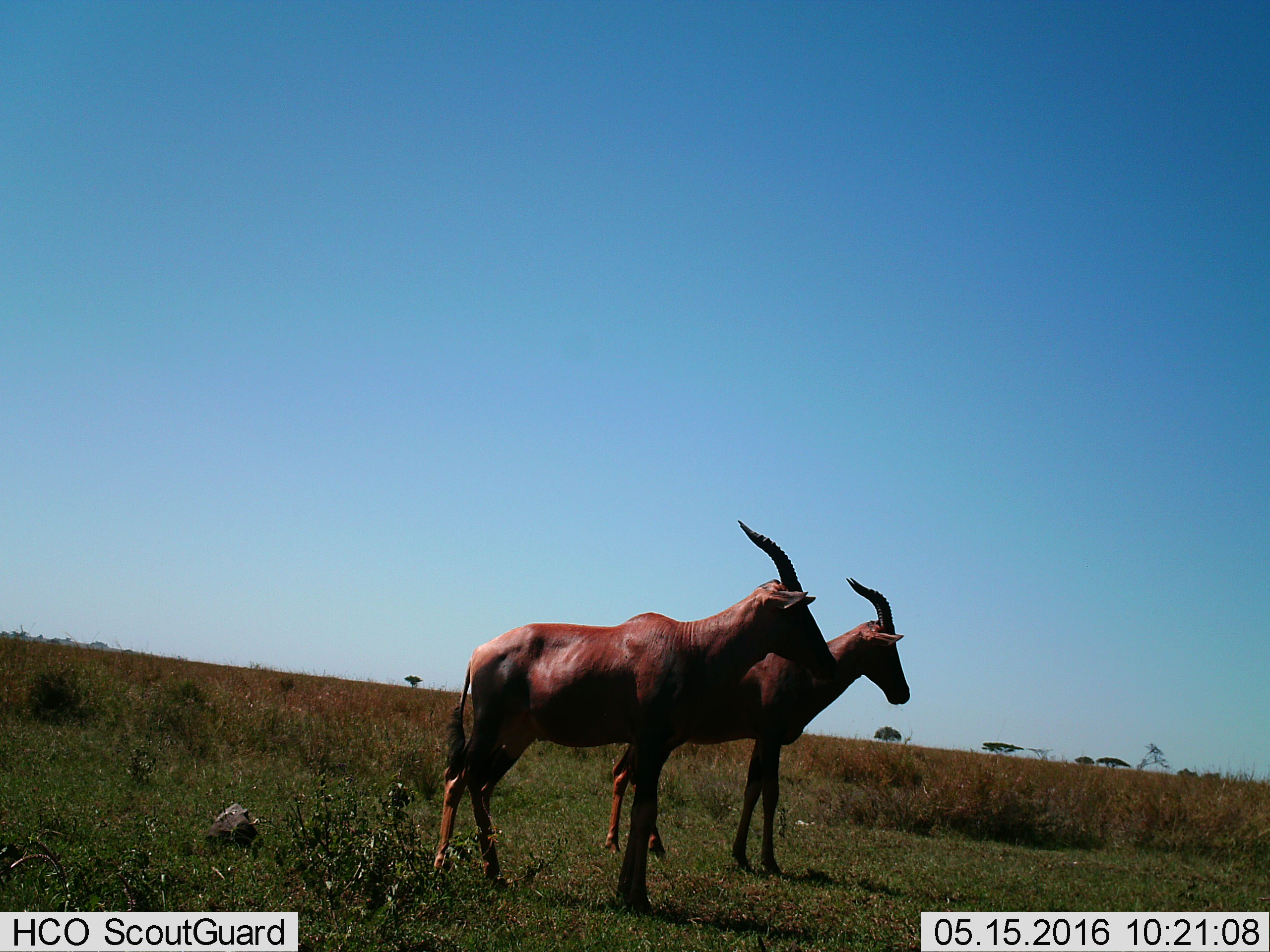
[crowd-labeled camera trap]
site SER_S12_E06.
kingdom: Animalia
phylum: Chordata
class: Mammalia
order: Artiodactyla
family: Bovidae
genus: Damaliscus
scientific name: Damaliscus lunatus jimela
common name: topi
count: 2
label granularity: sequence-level